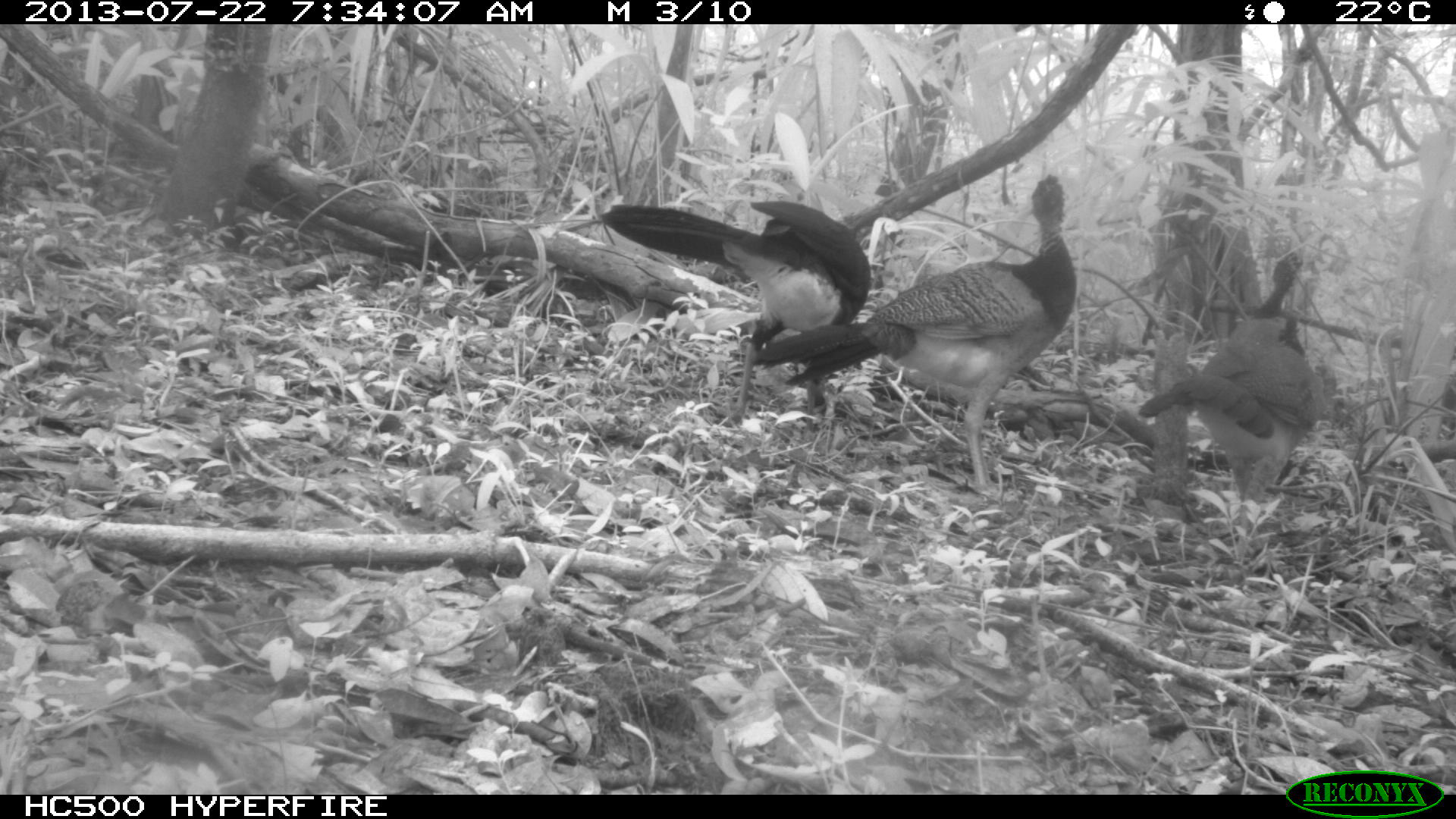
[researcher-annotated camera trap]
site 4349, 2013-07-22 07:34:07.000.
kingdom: Animalia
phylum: Chordata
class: Aves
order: Galliformes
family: Cracidae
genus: Crax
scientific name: Crax rubra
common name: great curassow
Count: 4.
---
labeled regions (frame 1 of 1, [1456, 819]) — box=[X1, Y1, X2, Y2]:
crax rubra: box=[748, 174, 1076, 490]; box=[600, 200, 871, 421]; box=[1136, 247, 1324, 560]